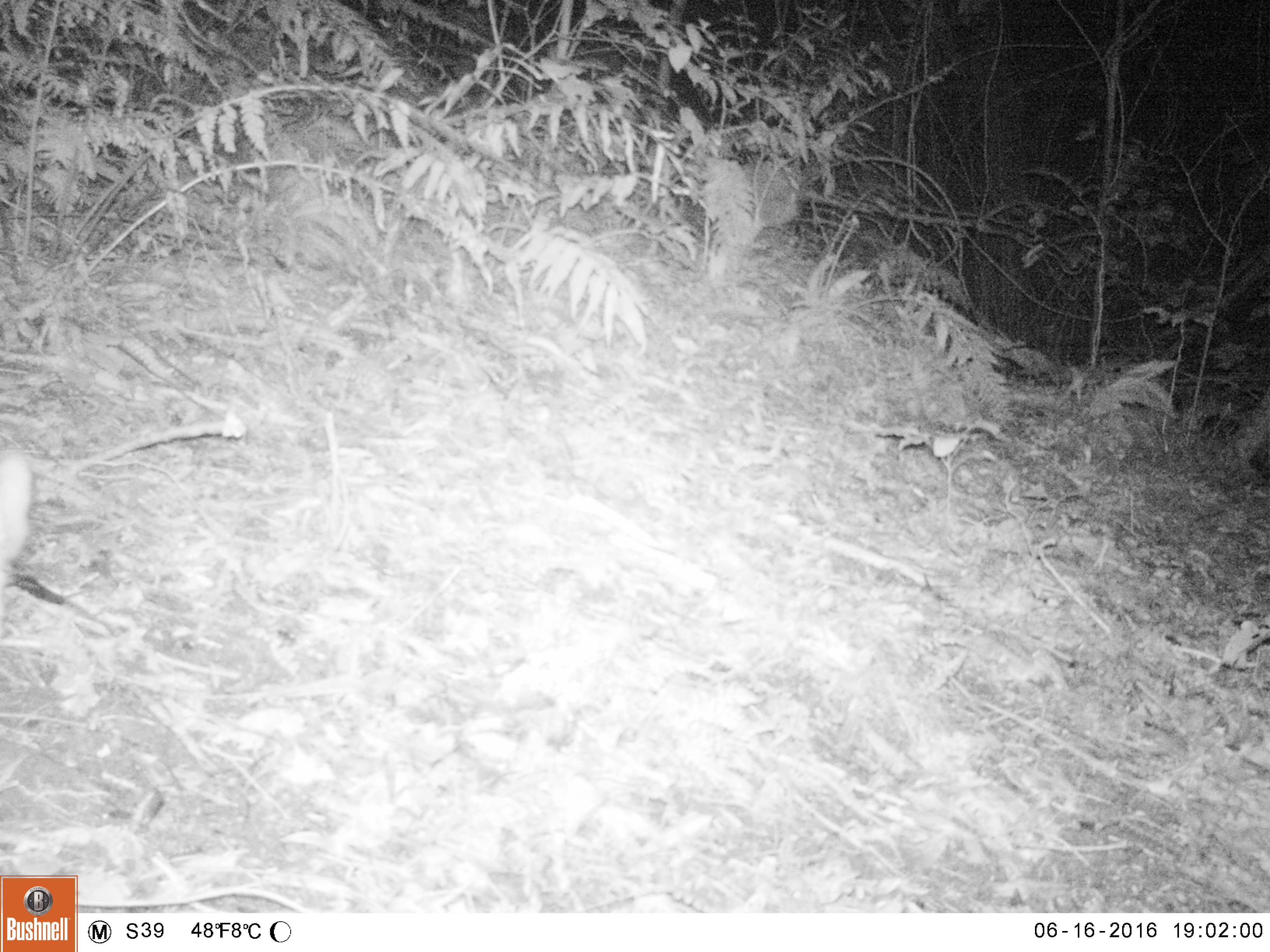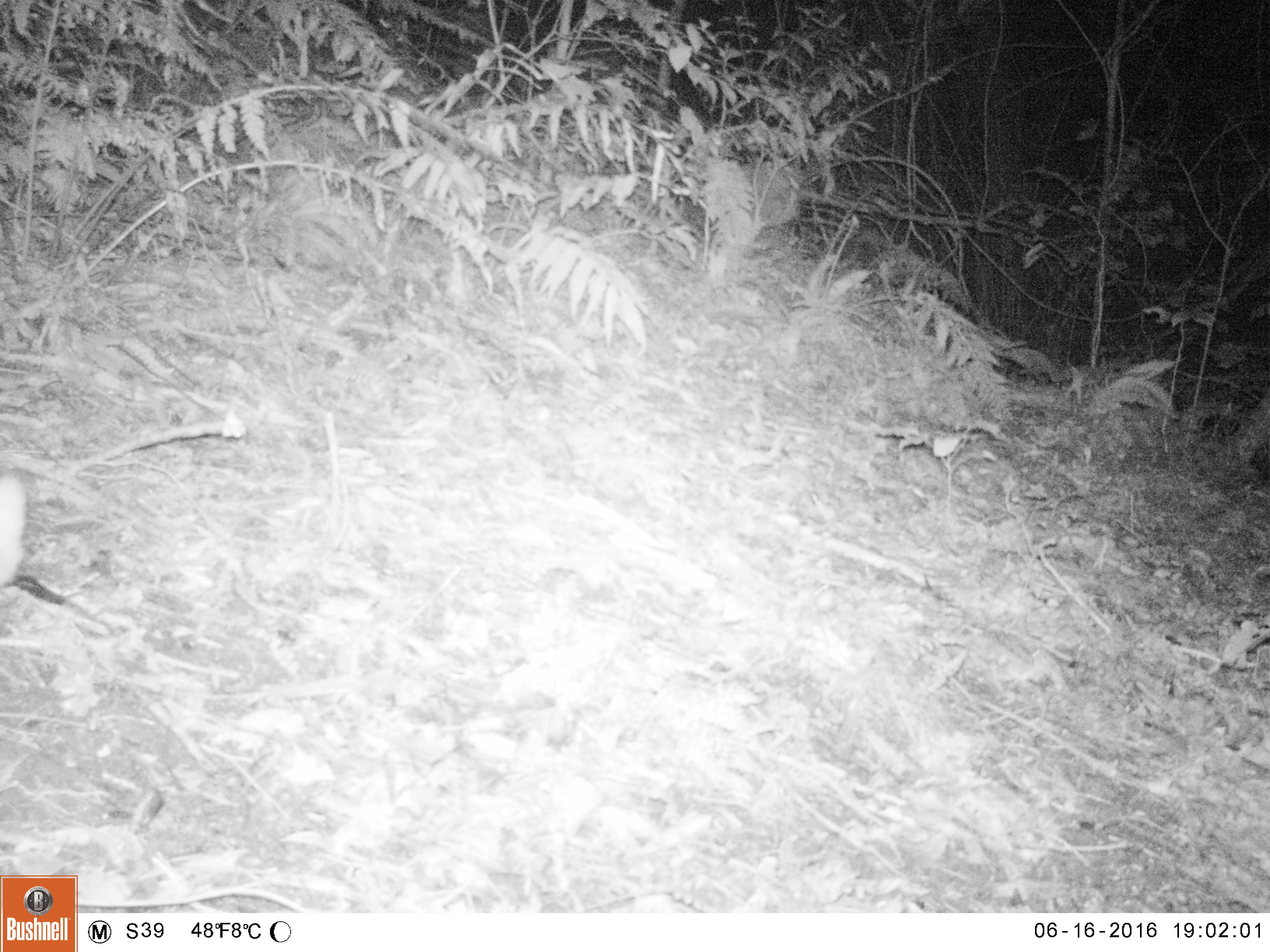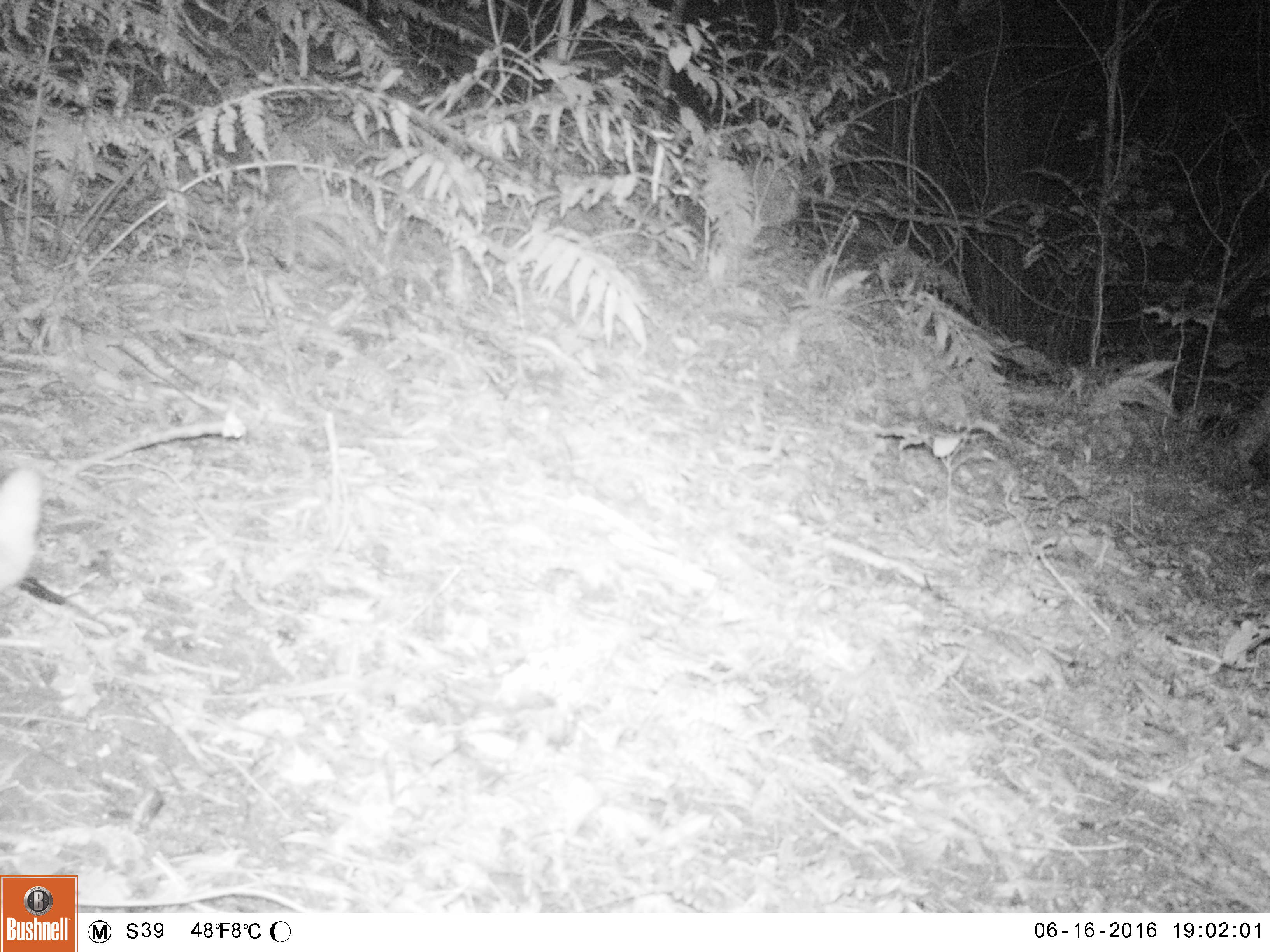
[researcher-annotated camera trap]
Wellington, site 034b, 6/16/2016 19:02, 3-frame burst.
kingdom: Animalia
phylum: Chordata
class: Mammalia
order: Carnivora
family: Felidae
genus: Felis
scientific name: Felis catus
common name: cat